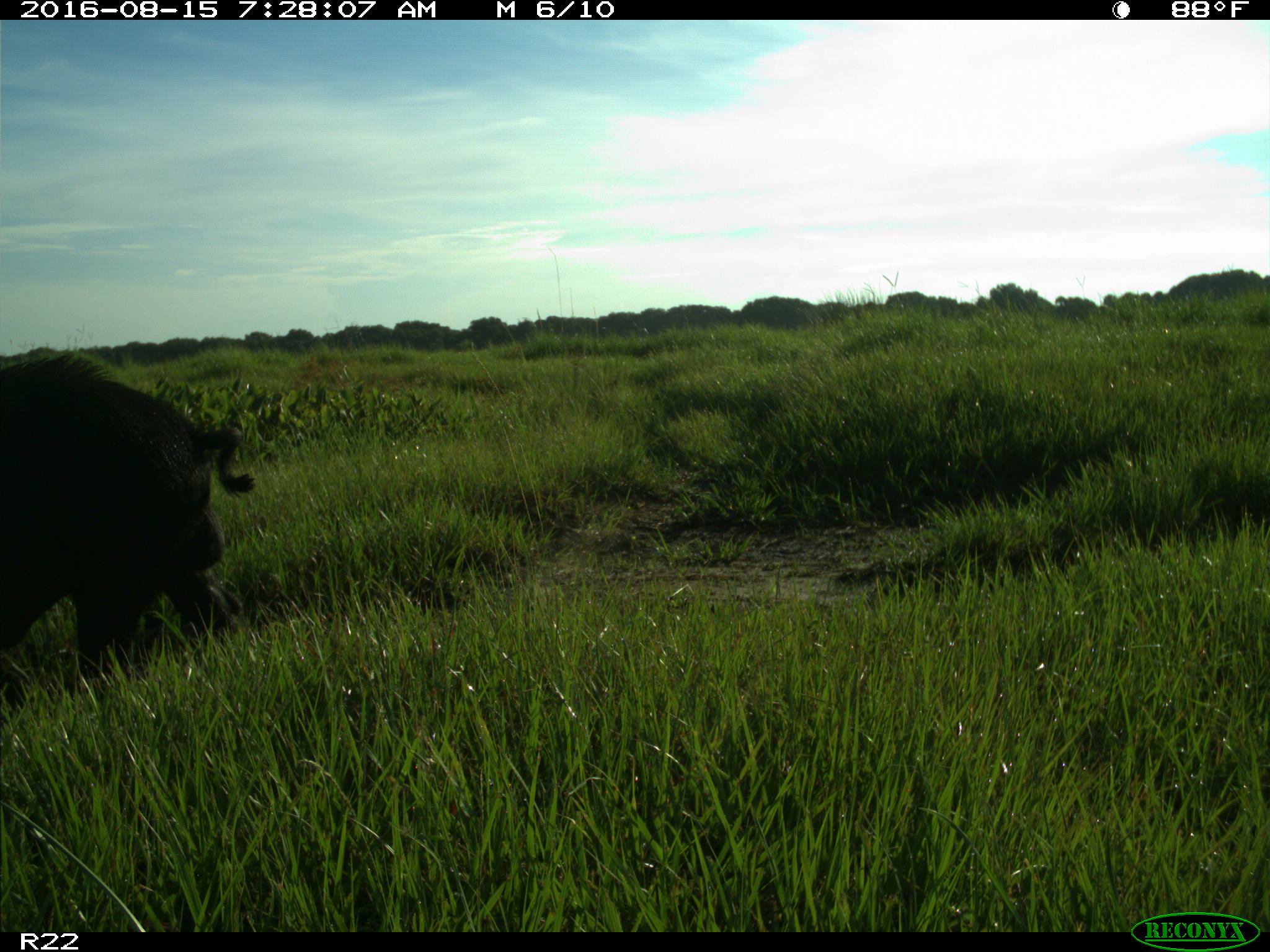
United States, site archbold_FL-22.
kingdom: Animalia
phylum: Chordata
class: Mammalia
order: Artiodactyla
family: Suidae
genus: Sus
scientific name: Sus scrofa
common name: wild boar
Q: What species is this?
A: Sus scrofa (wild boar).